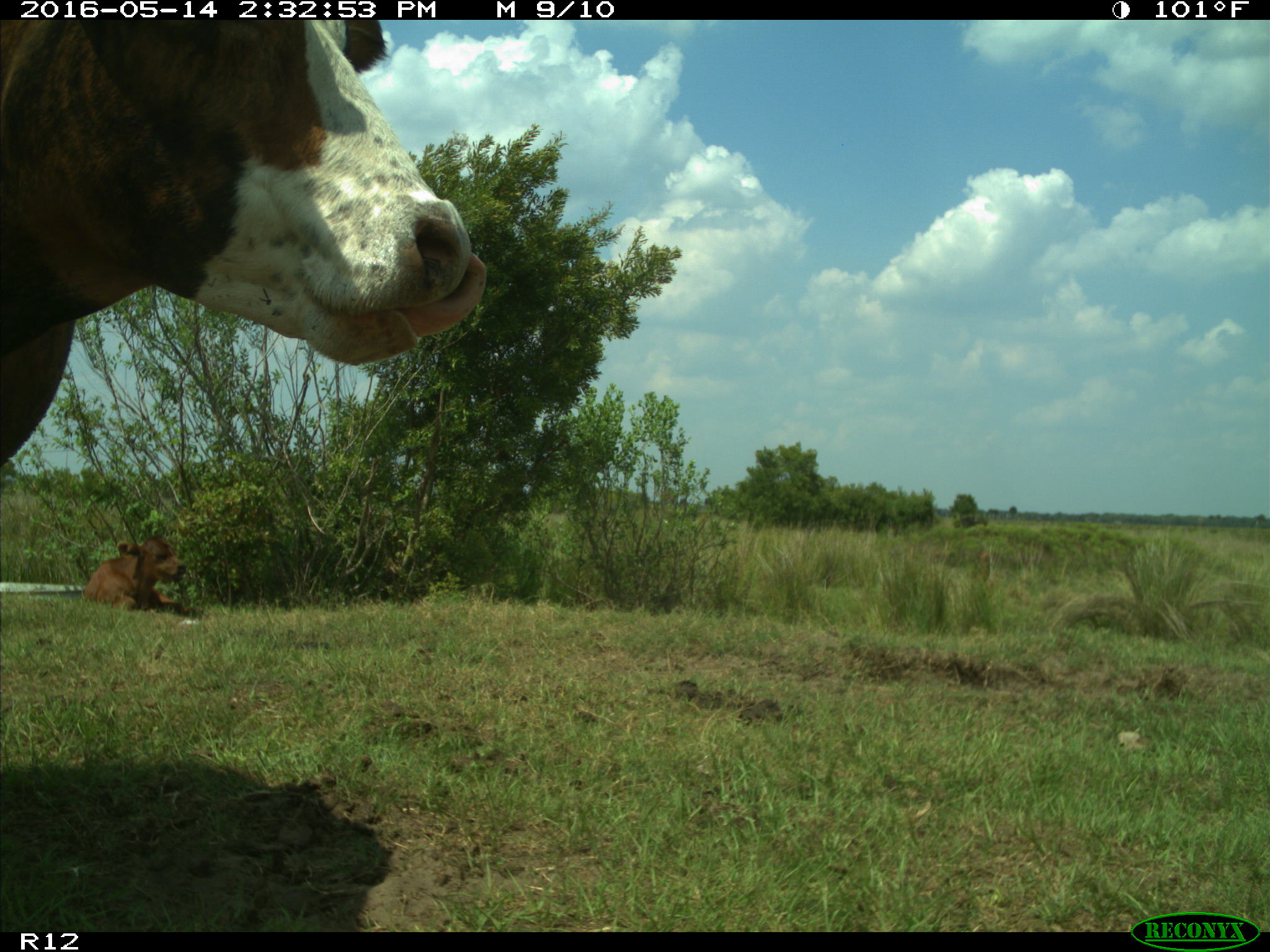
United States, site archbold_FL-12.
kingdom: Animalia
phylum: Chordata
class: Mammalia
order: Artiodactyla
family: Bovidae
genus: Bos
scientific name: Bos taurus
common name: domestic cow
Bos taurus (domestic cow).